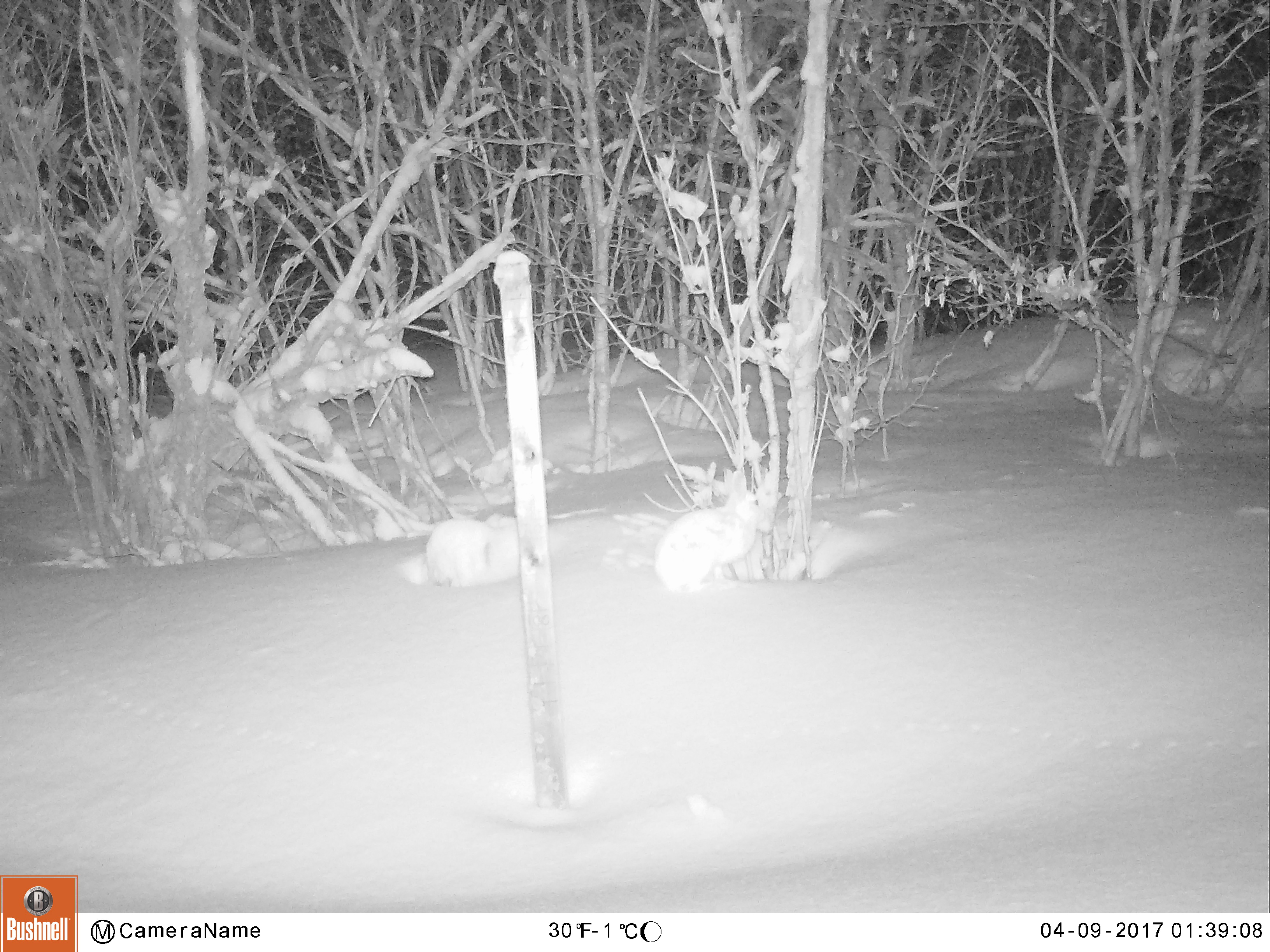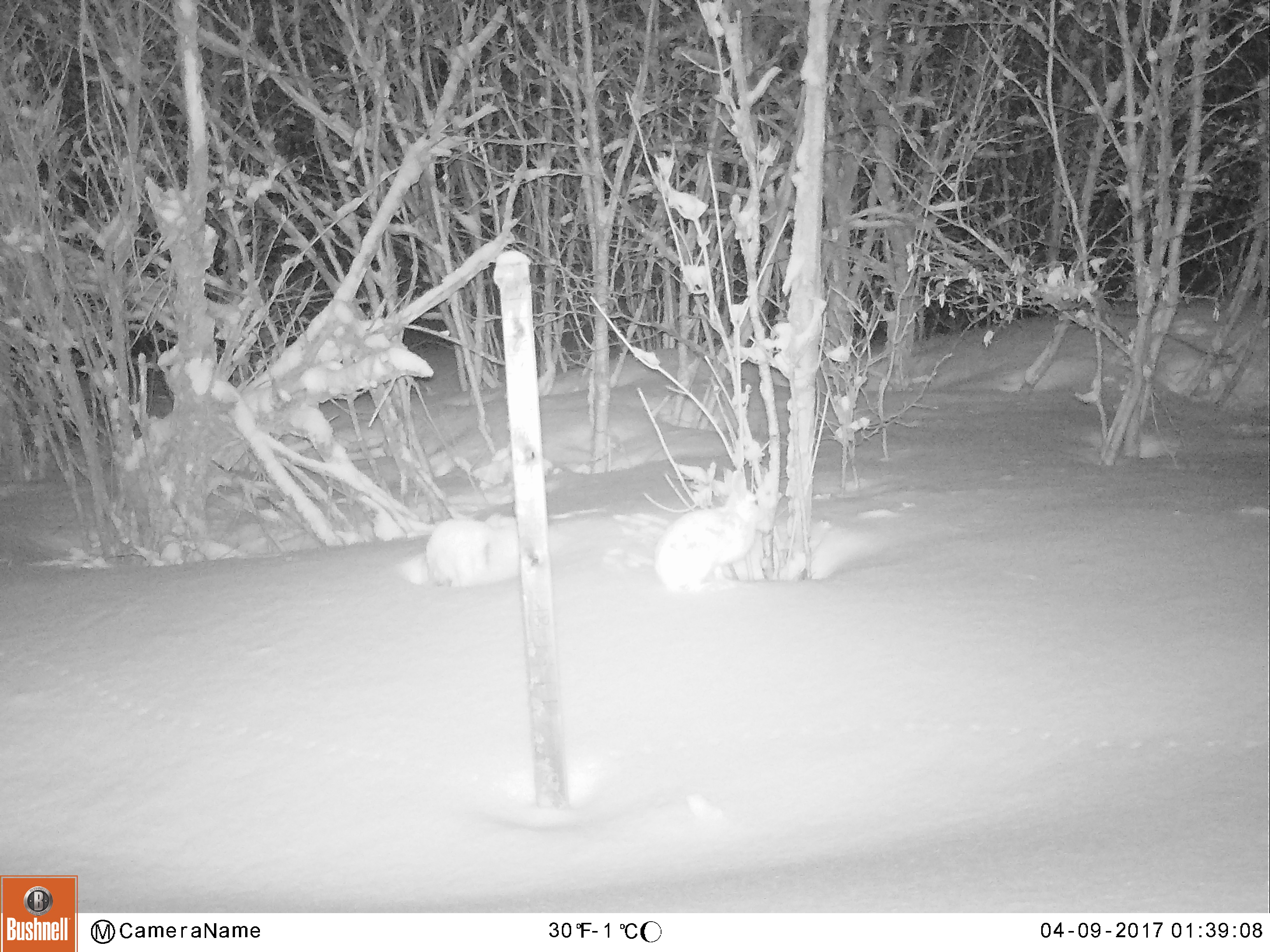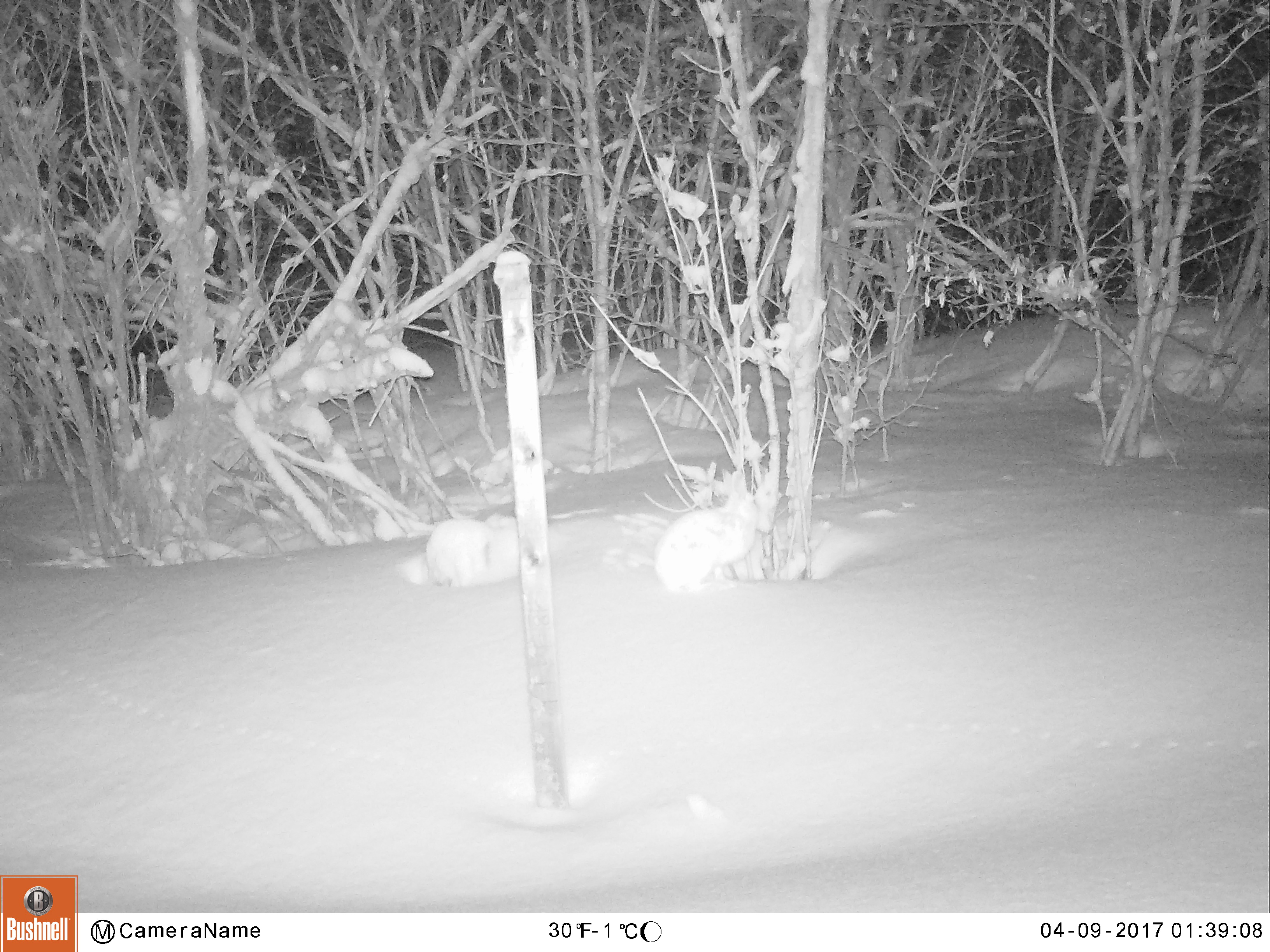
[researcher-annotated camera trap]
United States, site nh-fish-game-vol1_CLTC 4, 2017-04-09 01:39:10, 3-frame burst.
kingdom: Animalia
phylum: Chordata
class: Mammalia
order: Lagomorpha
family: Leporidae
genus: Lepus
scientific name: Lepus americanus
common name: snowshoe hare